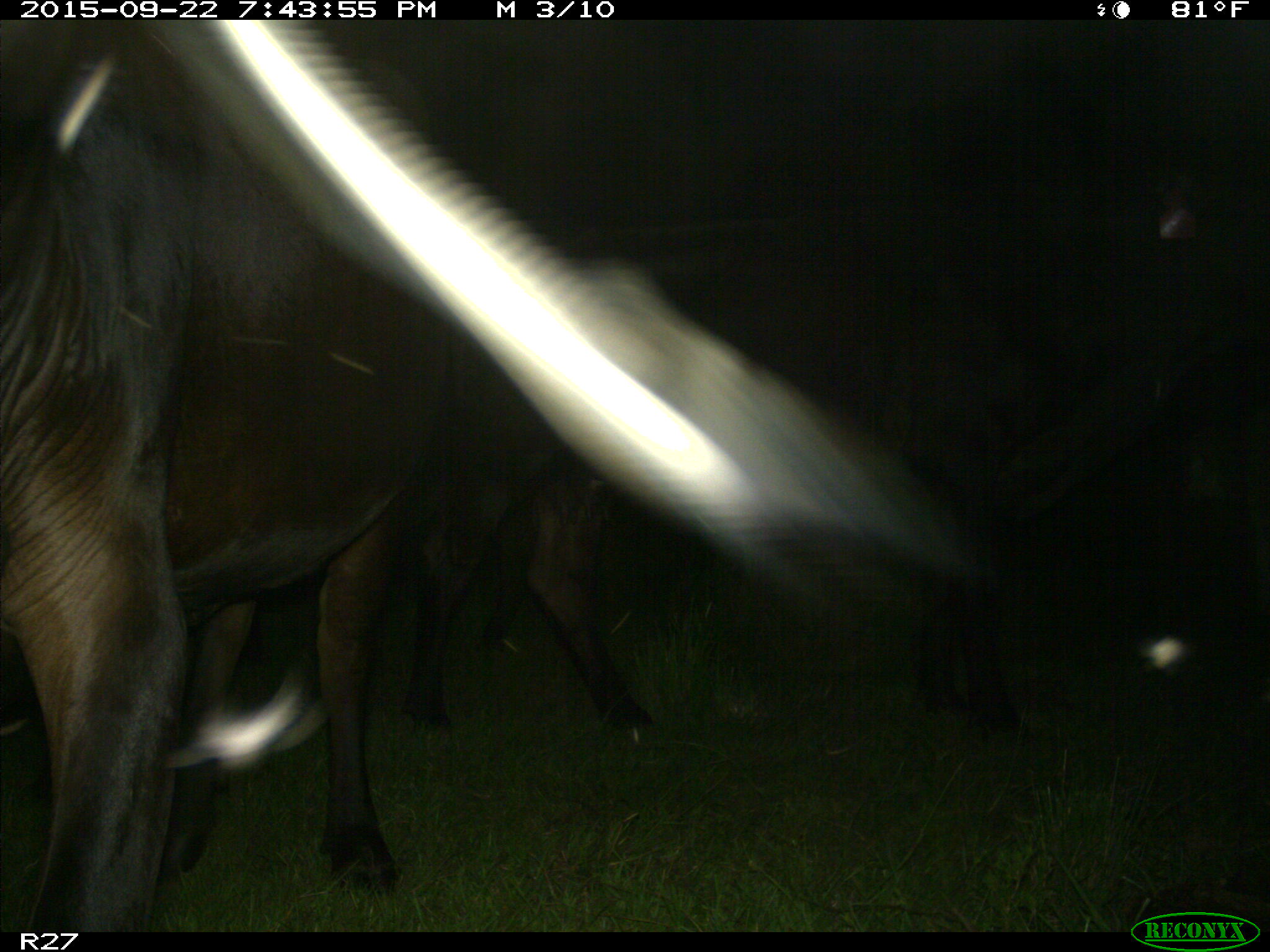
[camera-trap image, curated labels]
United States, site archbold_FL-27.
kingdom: Animalia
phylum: Chordata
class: Mammalia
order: Artiodactyla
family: Bovidae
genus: Bos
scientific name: Bos taurus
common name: domestic cow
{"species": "Bos taurus (domestic cow)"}